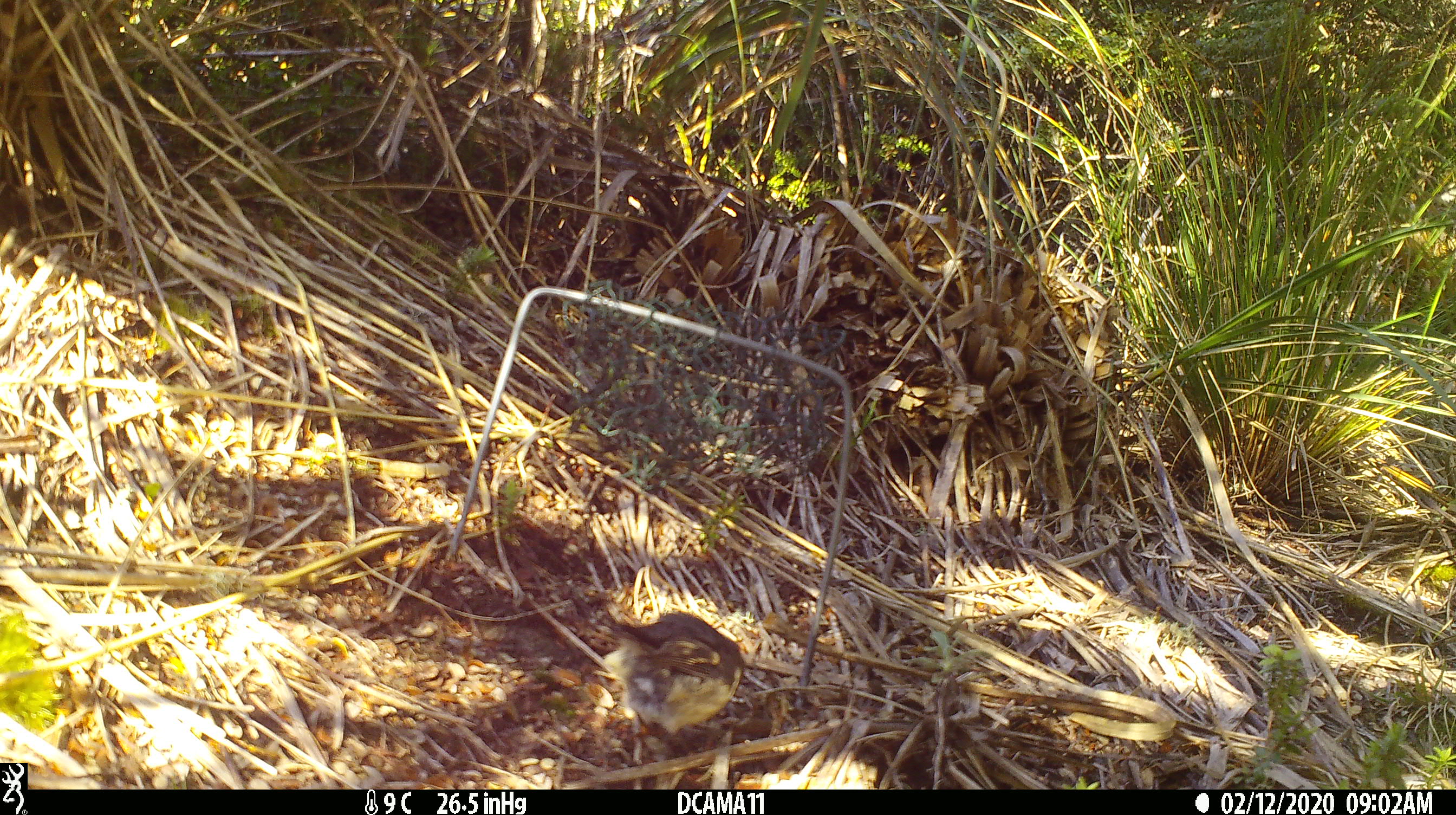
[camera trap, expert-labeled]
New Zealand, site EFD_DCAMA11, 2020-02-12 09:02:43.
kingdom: Animalia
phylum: Chordata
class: Aves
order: Passeriformes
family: Petroicidae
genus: Petroica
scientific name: Petroica macrocephala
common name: tomtit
Tomtit (Petroica macrocephala).